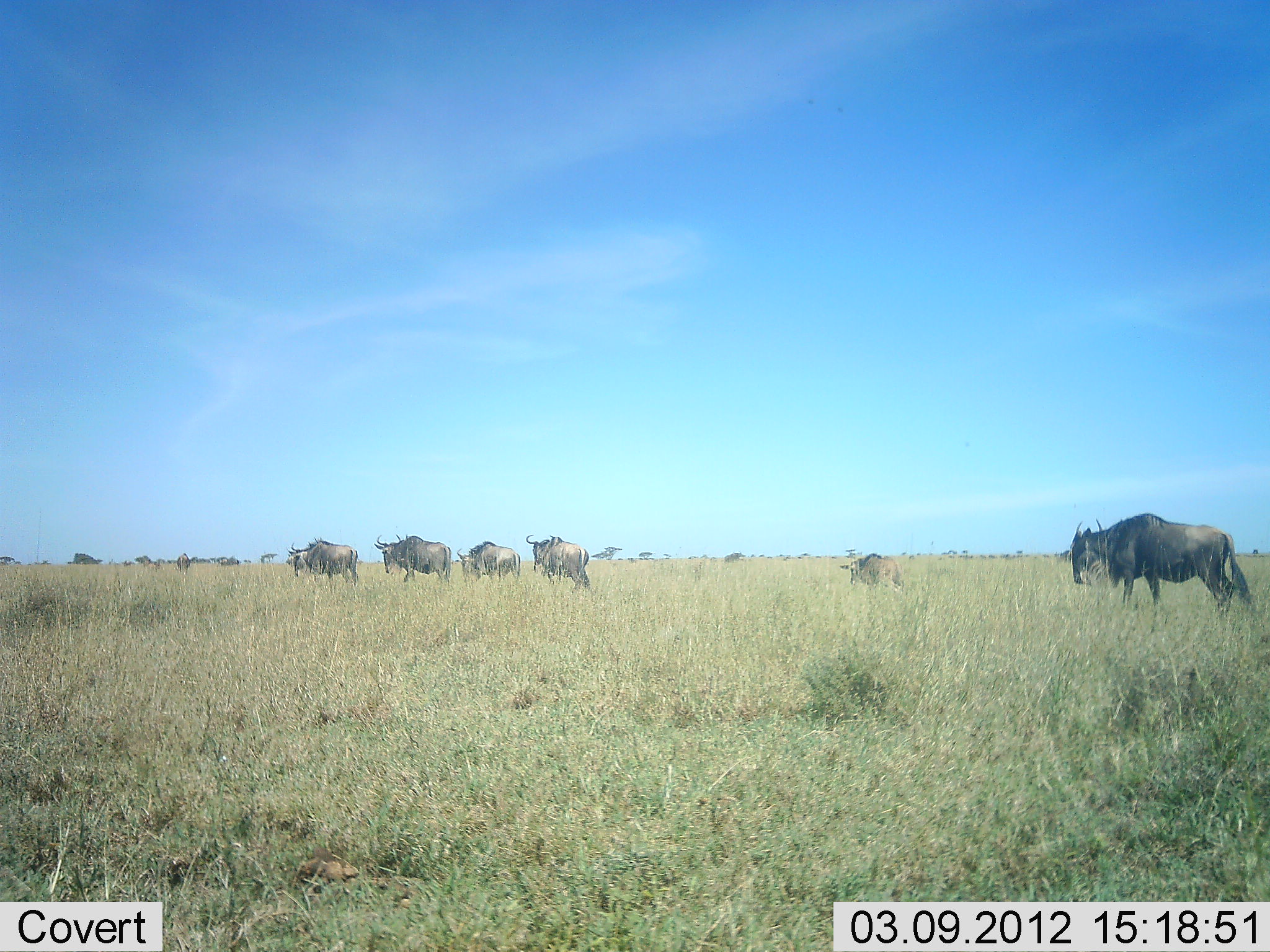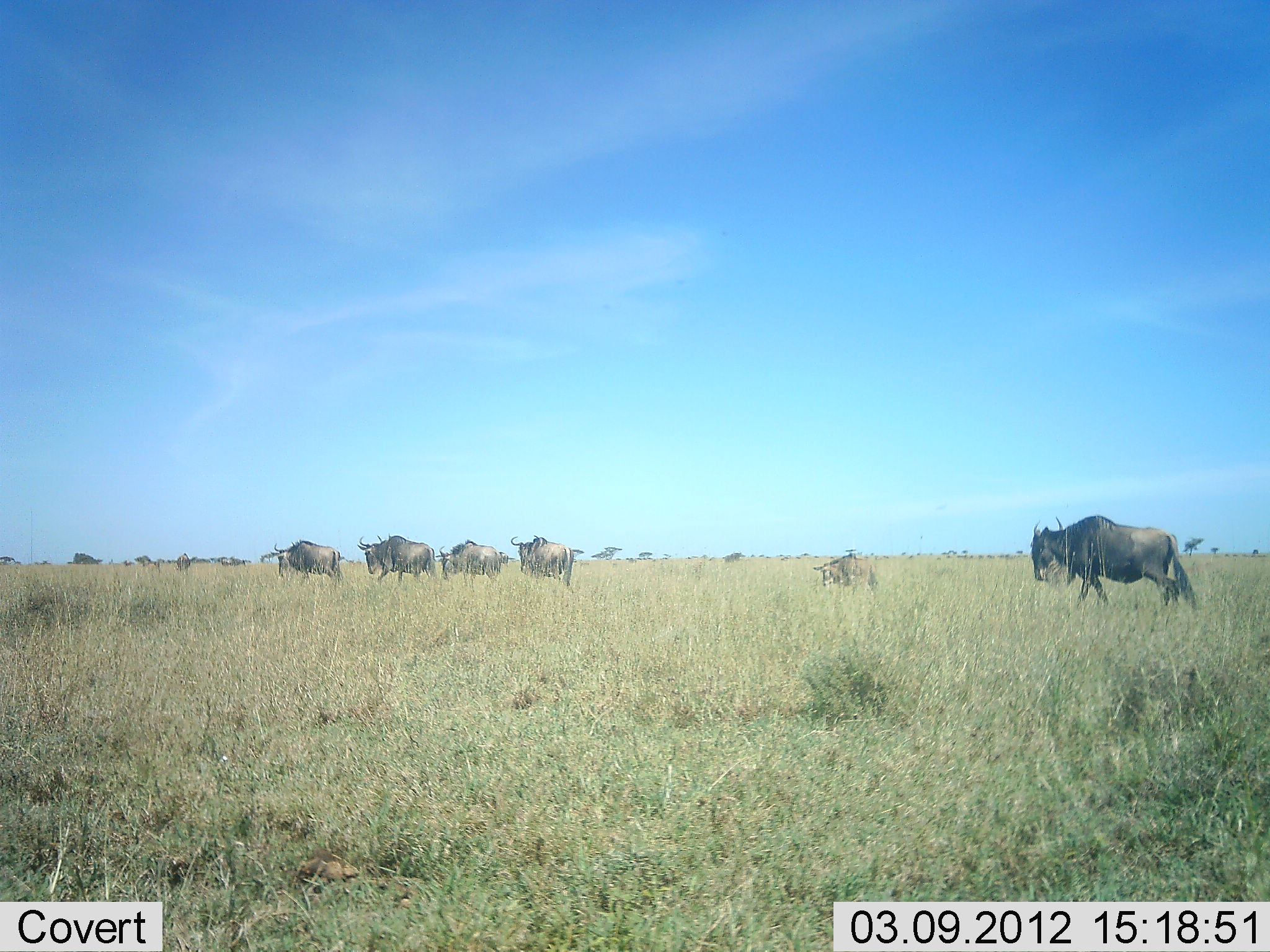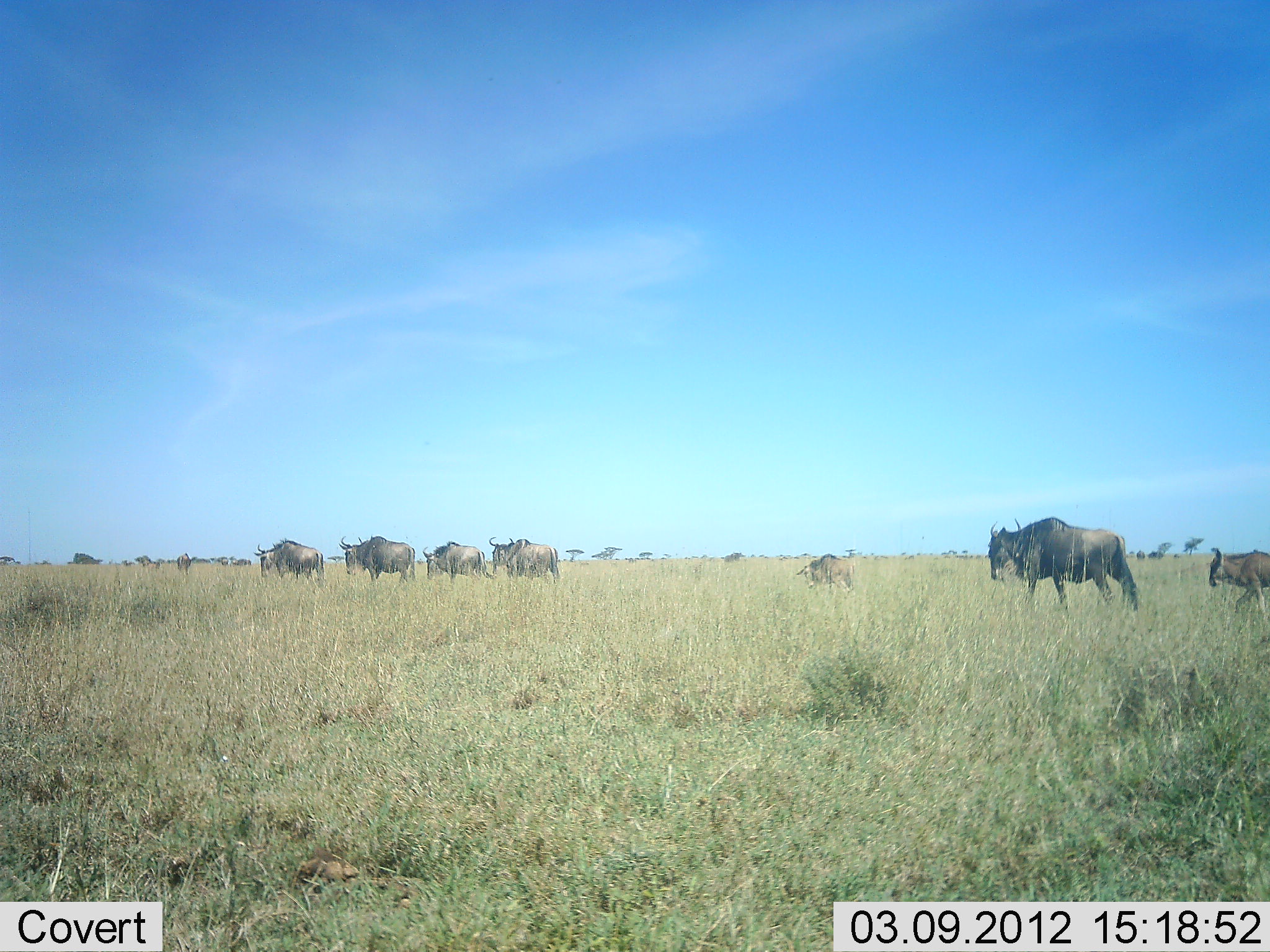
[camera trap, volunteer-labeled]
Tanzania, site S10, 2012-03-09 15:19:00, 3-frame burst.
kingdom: Animalia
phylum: Chordata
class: Mammalia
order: Artiodactyla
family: Bovidae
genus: Connochaetes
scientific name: Connochaetes taurinus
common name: blue wildebeest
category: wildebeest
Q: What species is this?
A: Wildebeest (blue wildebeest) (Connochaetes taurinus).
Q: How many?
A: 7.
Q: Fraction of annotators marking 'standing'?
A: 6%.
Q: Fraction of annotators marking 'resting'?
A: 6%.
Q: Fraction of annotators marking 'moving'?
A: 100%.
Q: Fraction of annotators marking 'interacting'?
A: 0%.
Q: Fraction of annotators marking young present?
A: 44%.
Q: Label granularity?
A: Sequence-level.